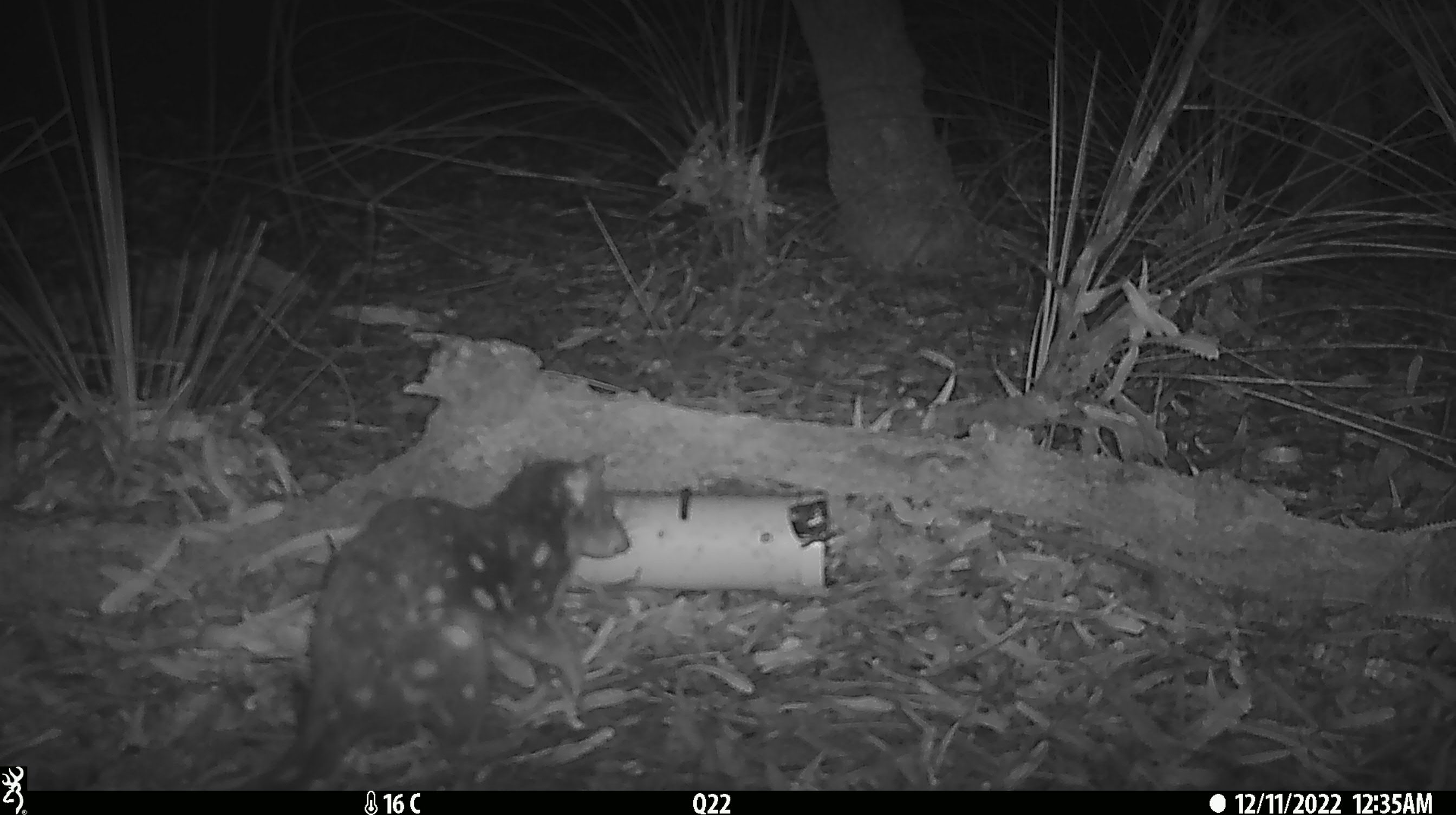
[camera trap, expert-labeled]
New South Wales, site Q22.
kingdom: Animalia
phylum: Chordata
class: Mammalia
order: Dasyuromorphia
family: Dasyuridae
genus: Dasyurus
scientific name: Dasyurus maculatus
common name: spotted-tailed quoll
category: quoll